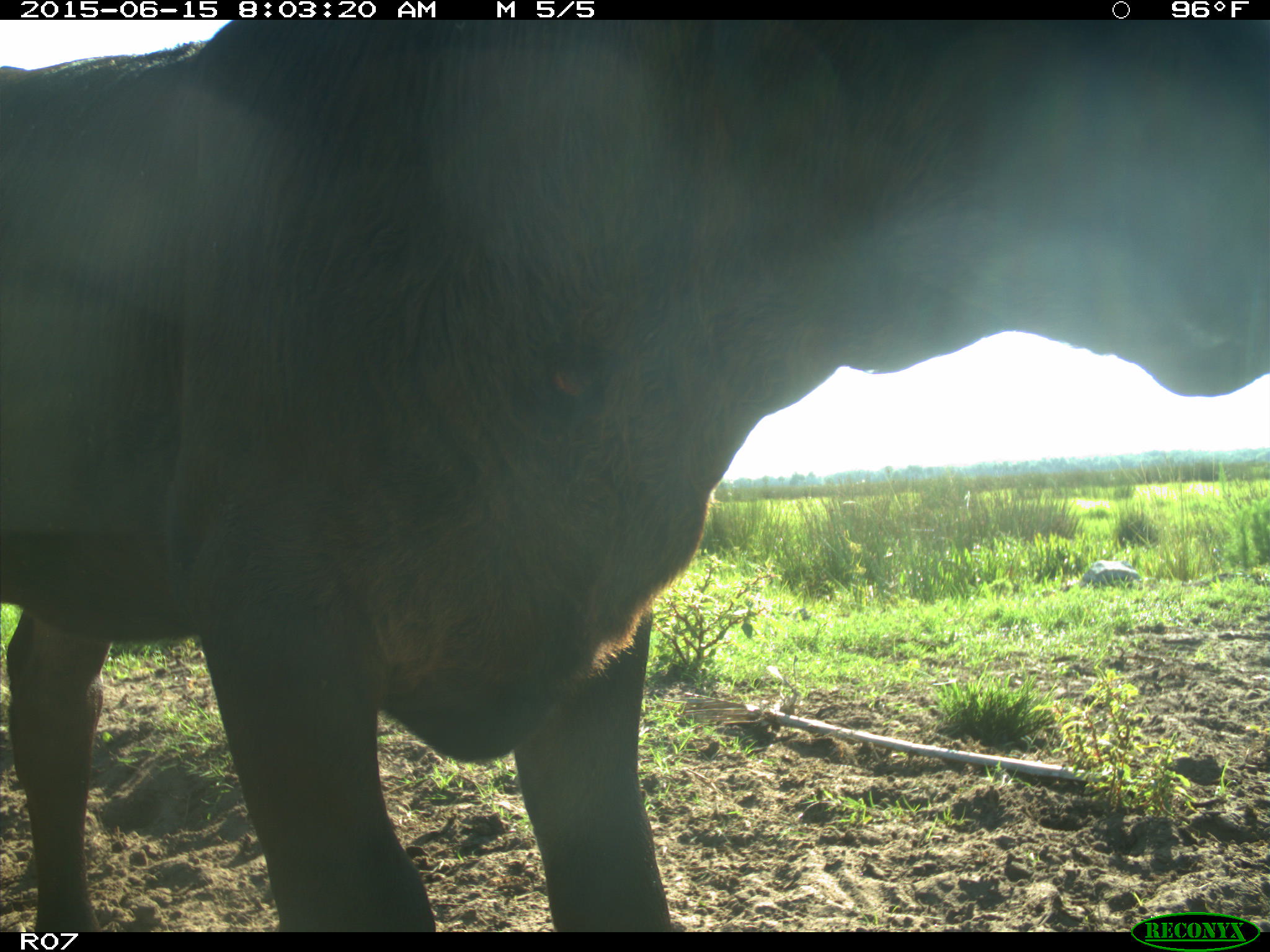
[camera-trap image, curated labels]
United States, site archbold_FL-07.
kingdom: Animalia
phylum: Chordata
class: Mammalia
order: Artiodactyla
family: Bovidae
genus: Bos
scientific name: Bos taurus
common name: domestic cow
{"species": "Bos taurus (domestic cow)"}